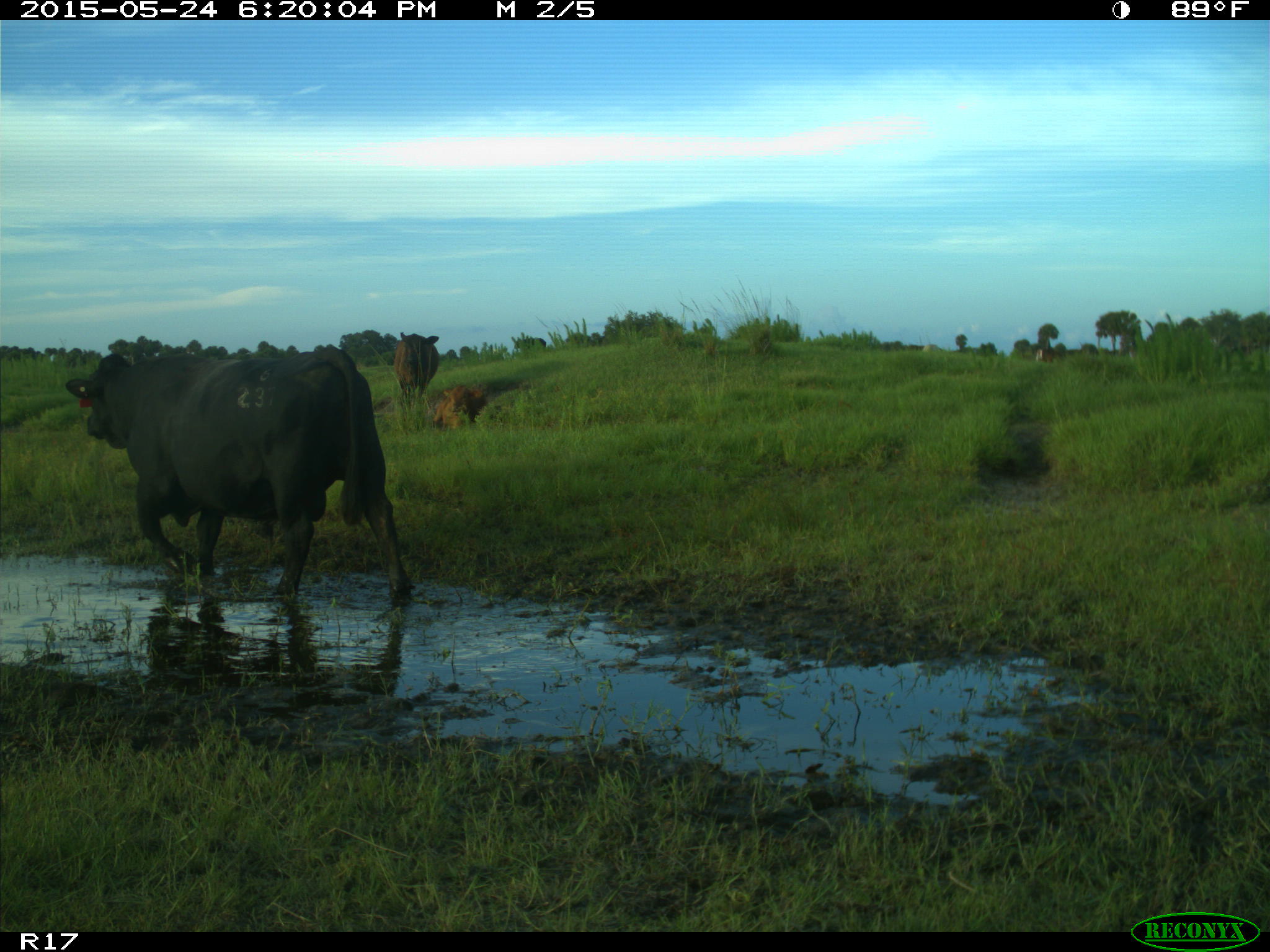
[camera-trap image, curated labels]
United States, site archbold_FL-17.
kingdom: Animalia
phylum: Chordata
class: Mammalia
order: Artiodactyla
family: Bovidae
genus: Bos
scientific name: Bos taurus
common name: domestic cow